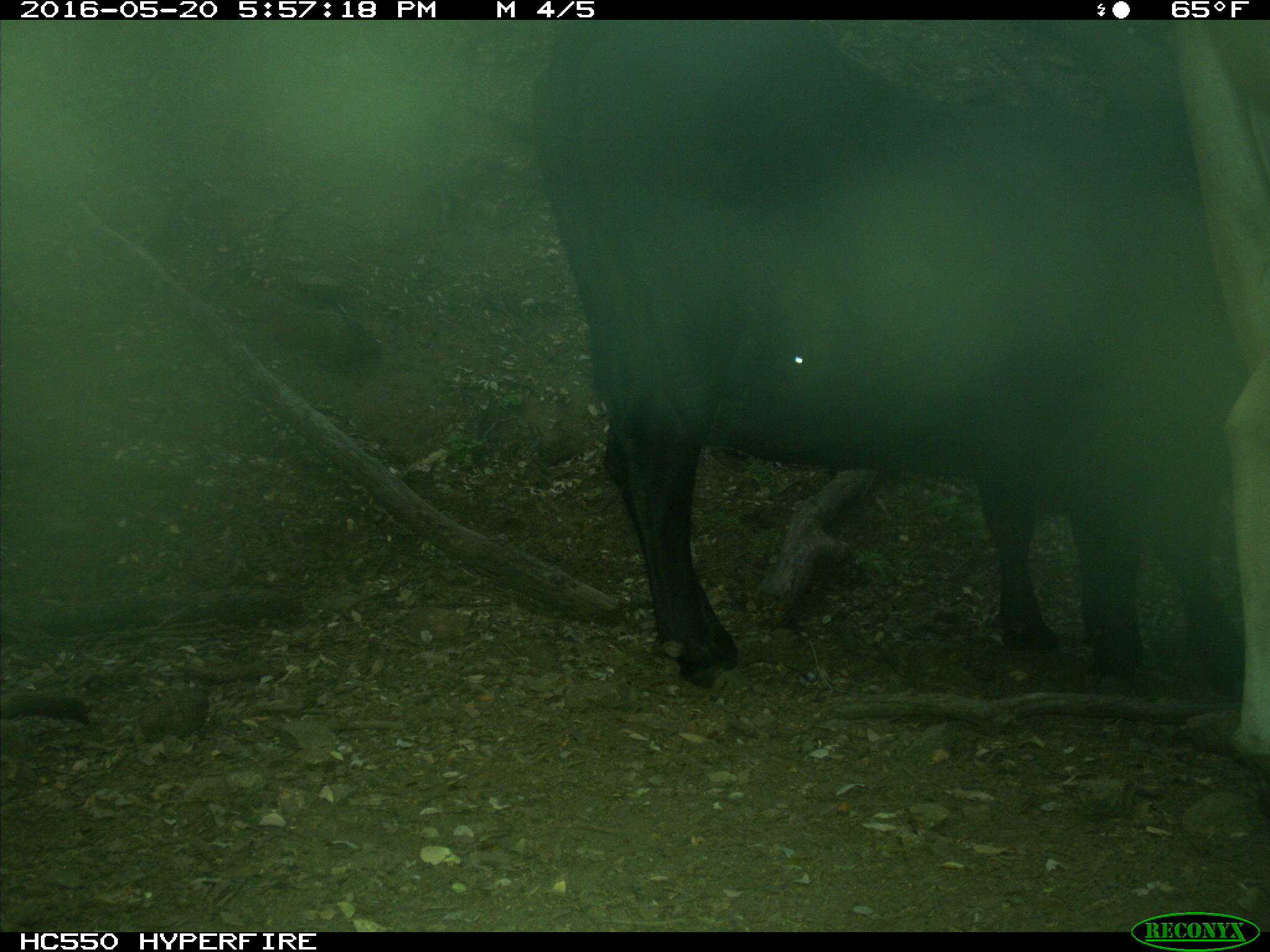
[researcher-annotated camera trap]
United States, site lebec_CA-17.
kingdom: Animalia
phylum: Chordata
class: Mammalia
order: Artiodactyla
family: Bovidae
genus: Bos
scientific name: Bos taurus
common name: domestic cow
Bos taurus (domestic cow).